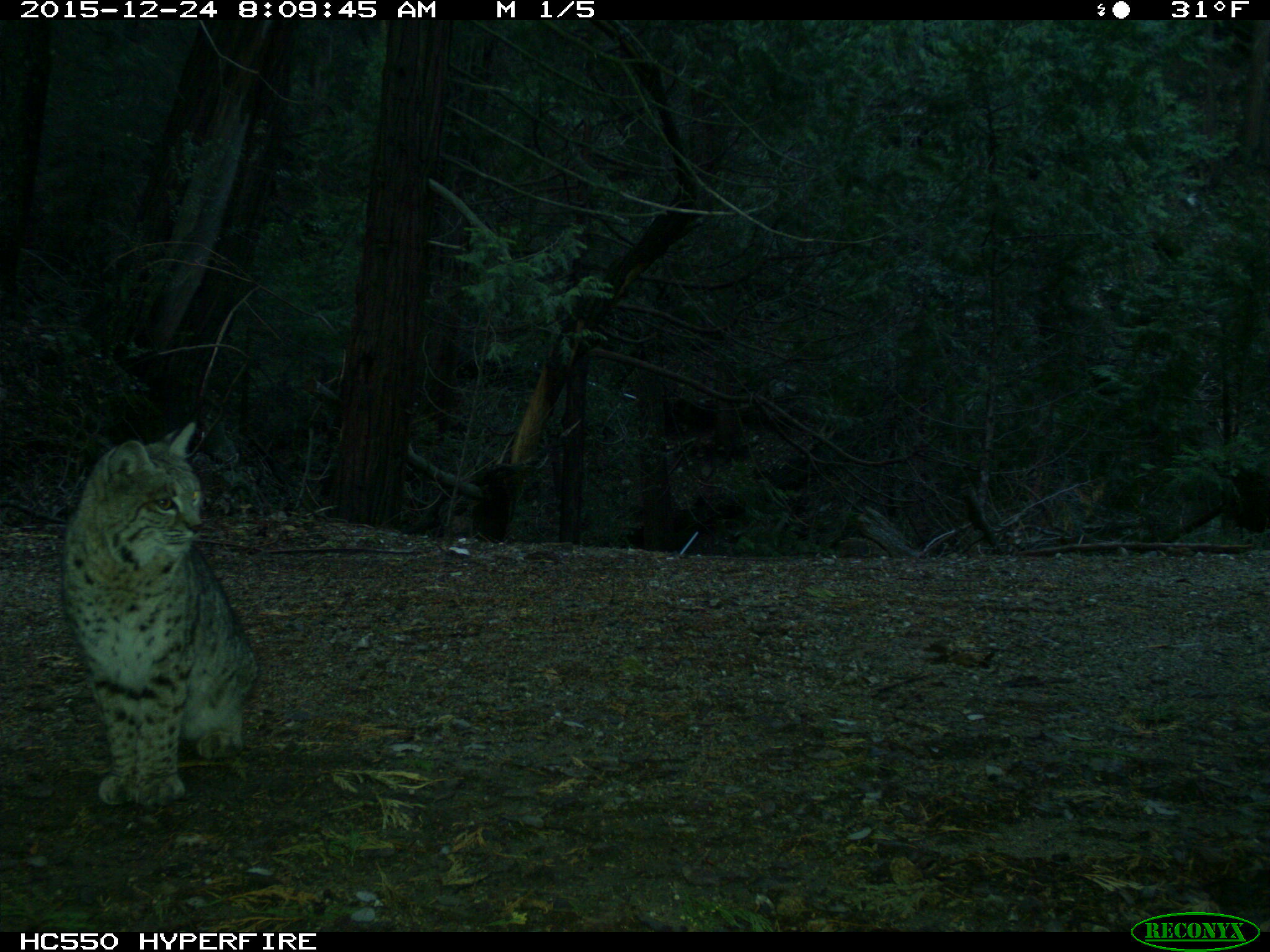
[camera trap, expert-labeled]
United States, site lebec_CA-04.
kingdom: Animalia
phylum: Chordata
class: Mammalia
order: Carnivora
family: Felidae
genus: Lynx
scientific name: Lynx rufus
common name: bobcat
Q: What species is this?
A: Lynx rufus (bobcat).